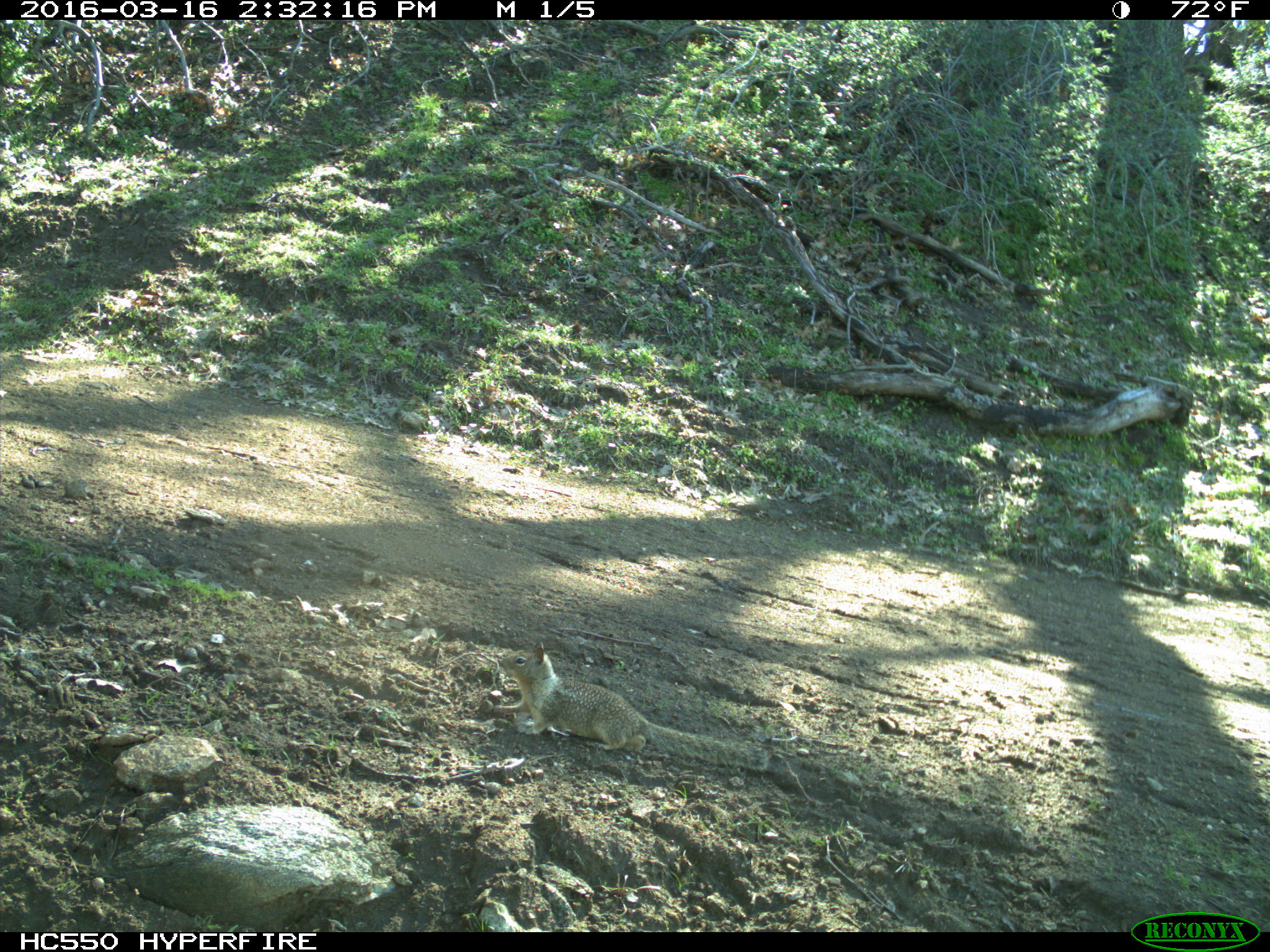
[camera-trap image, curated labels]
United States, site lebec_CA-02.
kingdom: Animalia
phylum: Chordata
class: Mammalia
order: Rodentia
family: Sciuridae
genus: Otospermophilus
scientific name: Otospermophilus beecheyi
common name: california ground squirrel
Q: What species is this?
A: Otospermophilus beecheyi (california ground squirrel).